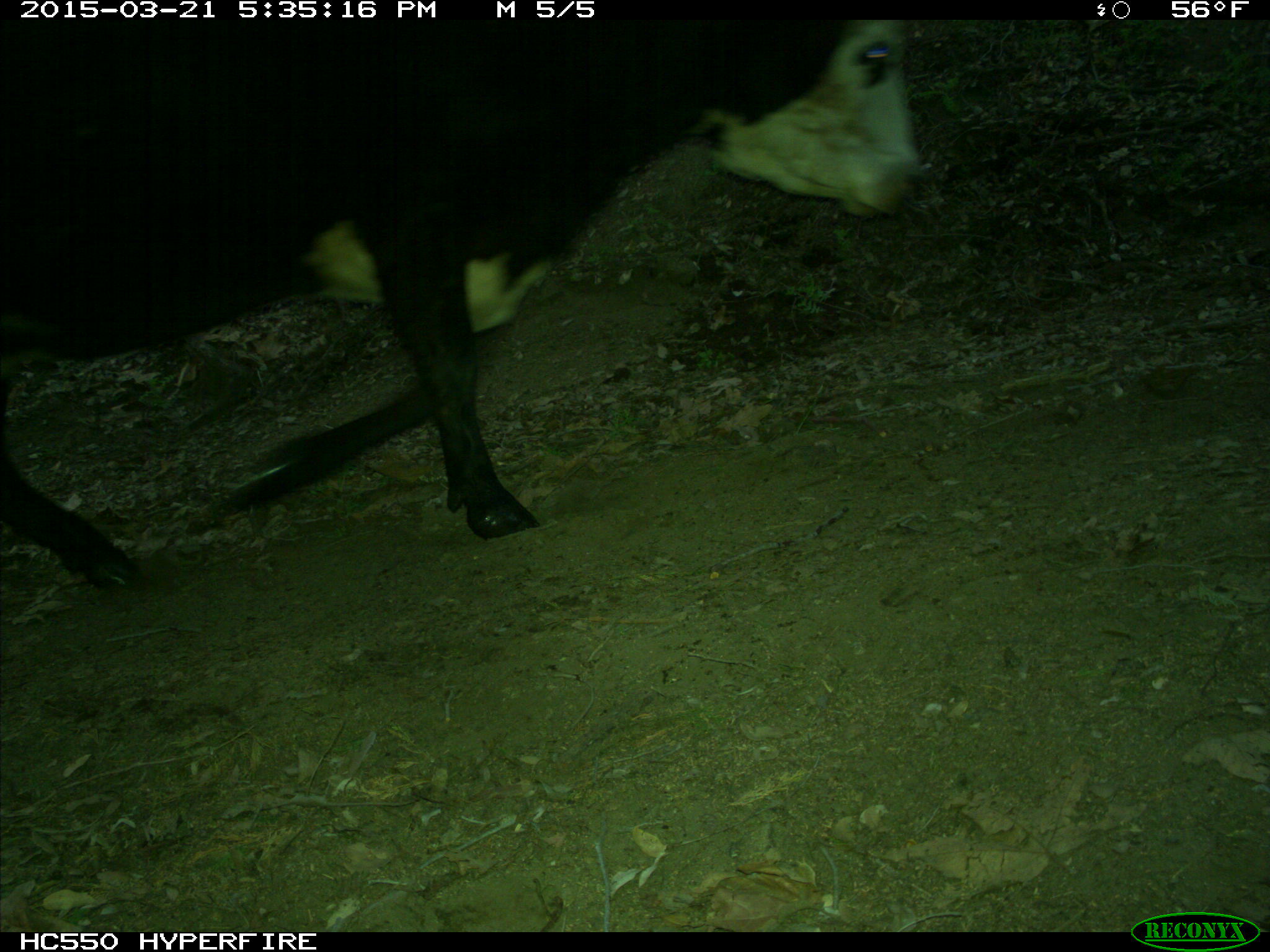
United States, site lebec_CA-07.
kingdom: Animalia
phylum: Chordata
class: Mammalia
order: Artiodactyla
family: Bovidae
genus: Bos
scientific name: Bos taurus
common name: domestic cow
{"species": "Bos taurus (domestic cow)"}